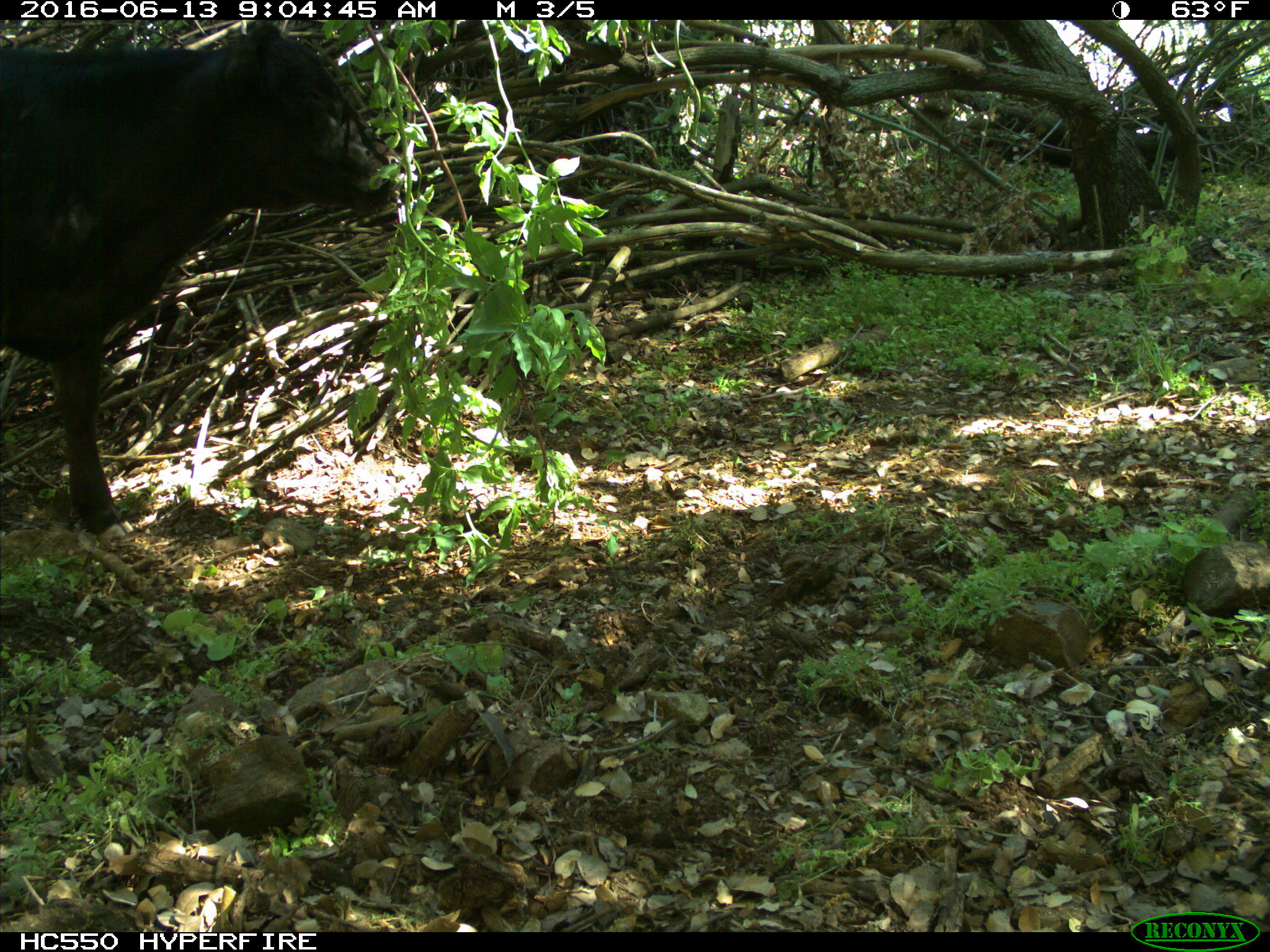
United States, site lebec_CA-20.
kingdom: Animalia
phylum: Chordata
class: Mammalia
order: Artiodactyla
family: Bovidae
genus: Bos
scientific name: Bos taurus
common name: domestic cow